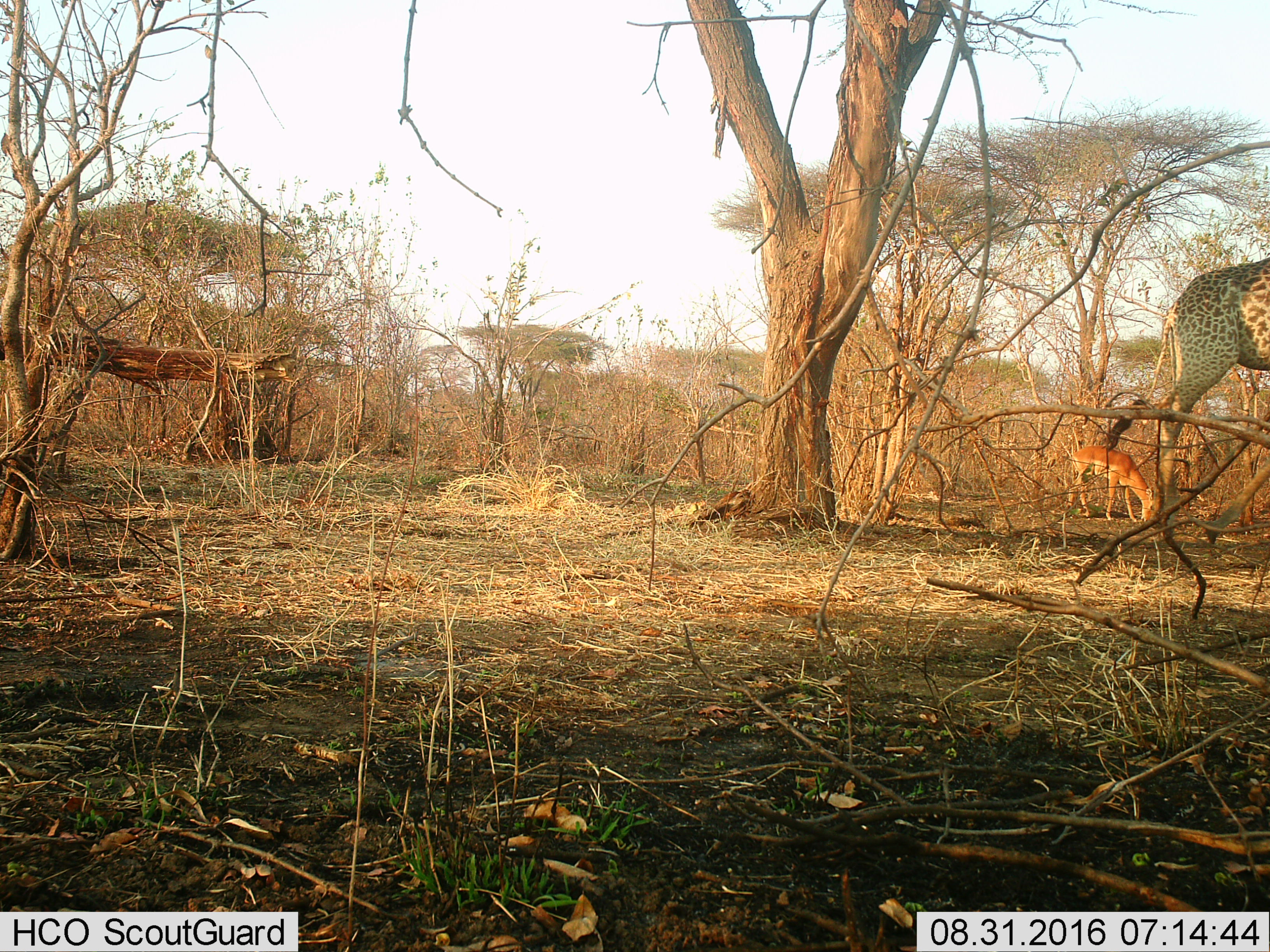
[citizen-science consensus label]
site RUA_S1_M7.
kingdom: Animalia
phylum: Chordata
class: Mammalia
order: Artiodactyla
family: Giraffidae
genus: Giraffa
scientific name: Giraffa camelopardalis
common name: giraffe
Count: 1.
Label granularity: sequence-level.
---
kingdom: Animalia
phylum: Chordata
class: Mammalia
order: Artiodactyla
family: Bovidae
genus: Aepyceros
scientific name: Aepyceros melampus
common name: impala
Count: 1.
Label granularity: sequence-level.